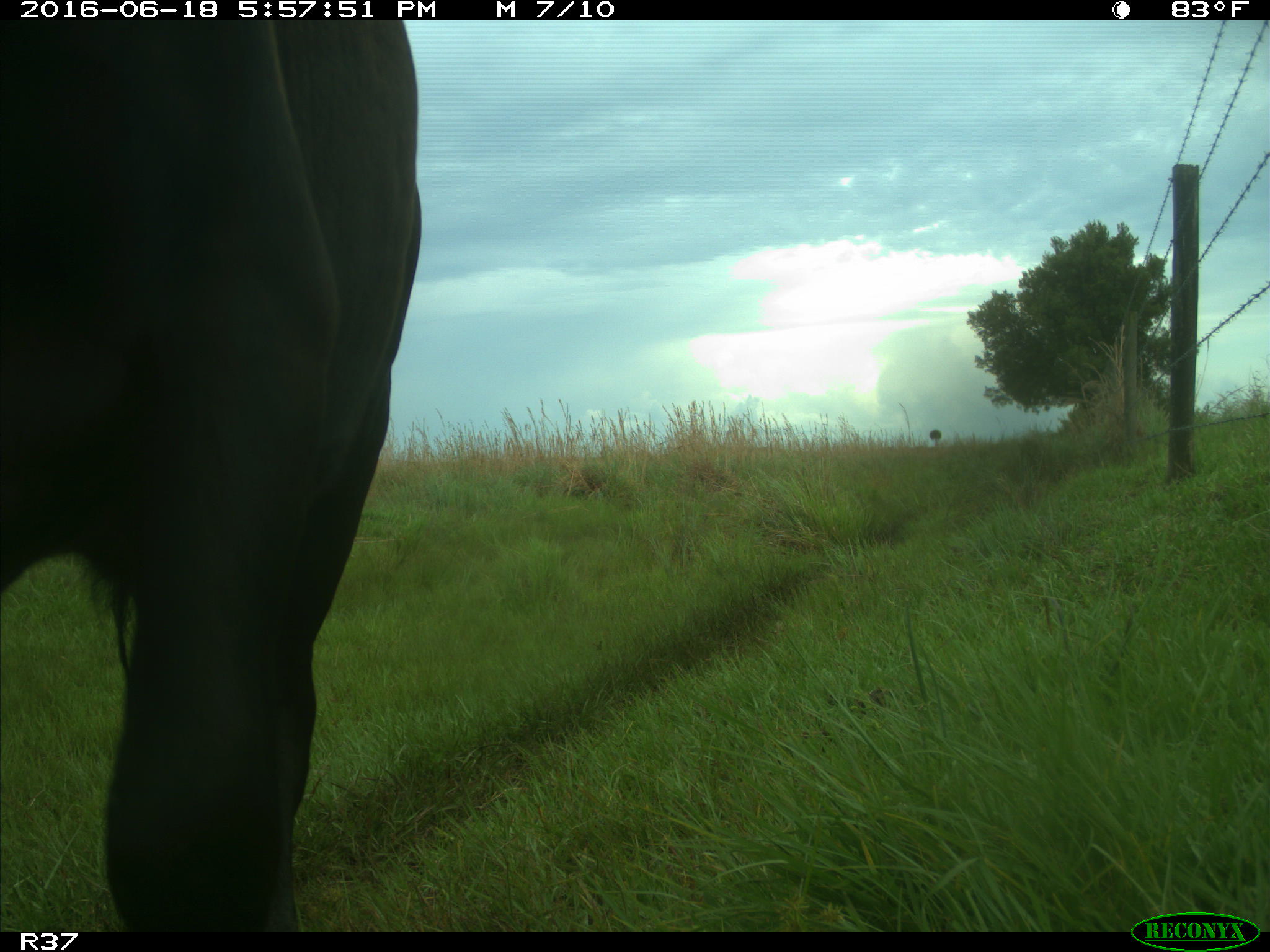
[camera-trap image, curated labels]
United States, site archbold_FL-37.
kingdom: Animalia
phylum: Chordata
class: Mammalia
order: Artiodactyla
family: Bovidae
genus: Bos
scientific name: Bos taurus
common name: domestic cow